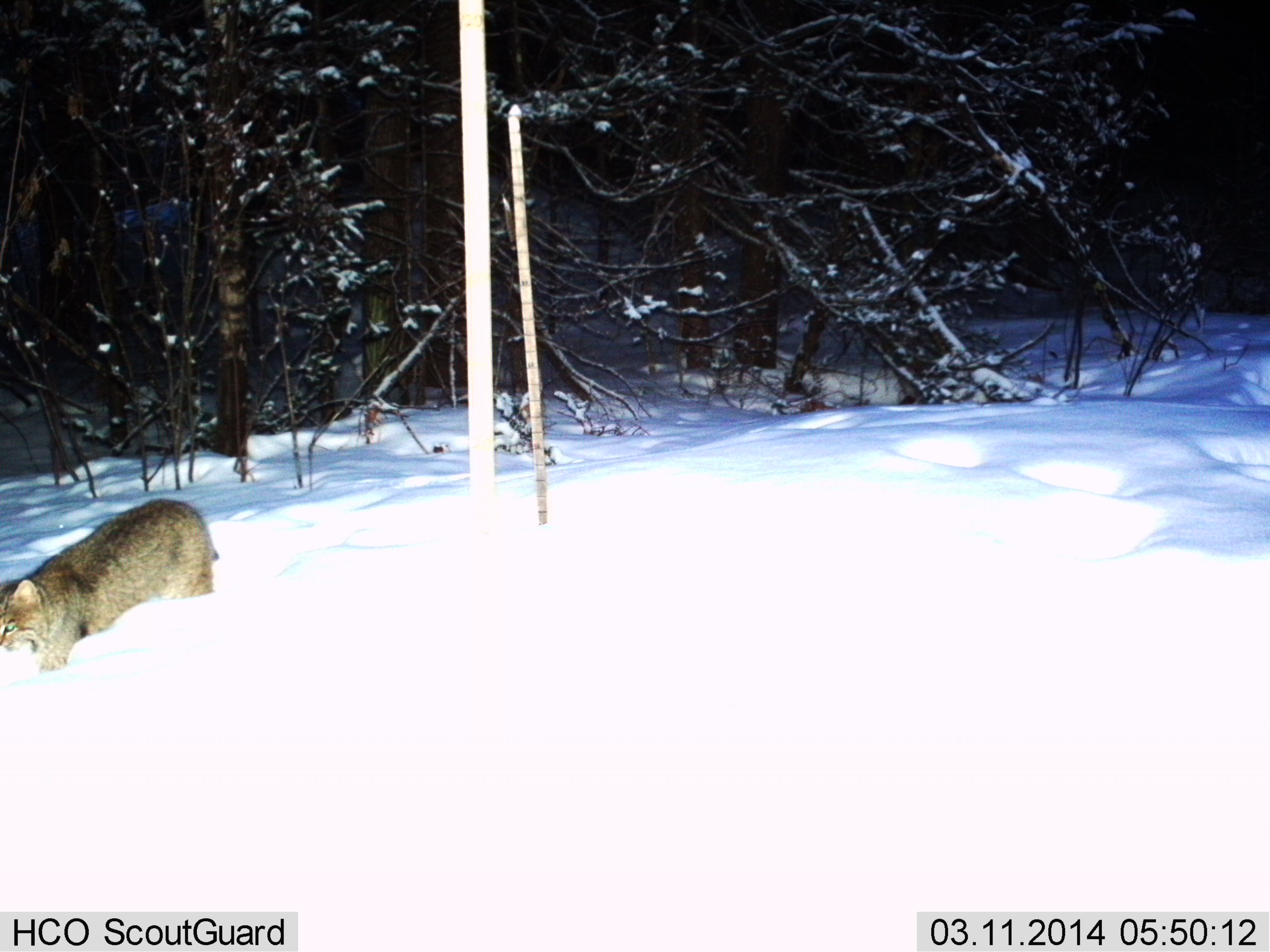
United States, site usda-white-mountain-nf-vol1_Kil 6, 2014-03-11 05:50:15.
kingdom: Animalia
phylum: Chordata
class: Mammalia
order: Carnivora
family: Felidae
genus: Lynx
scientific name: Lynx rufus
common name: bobcat